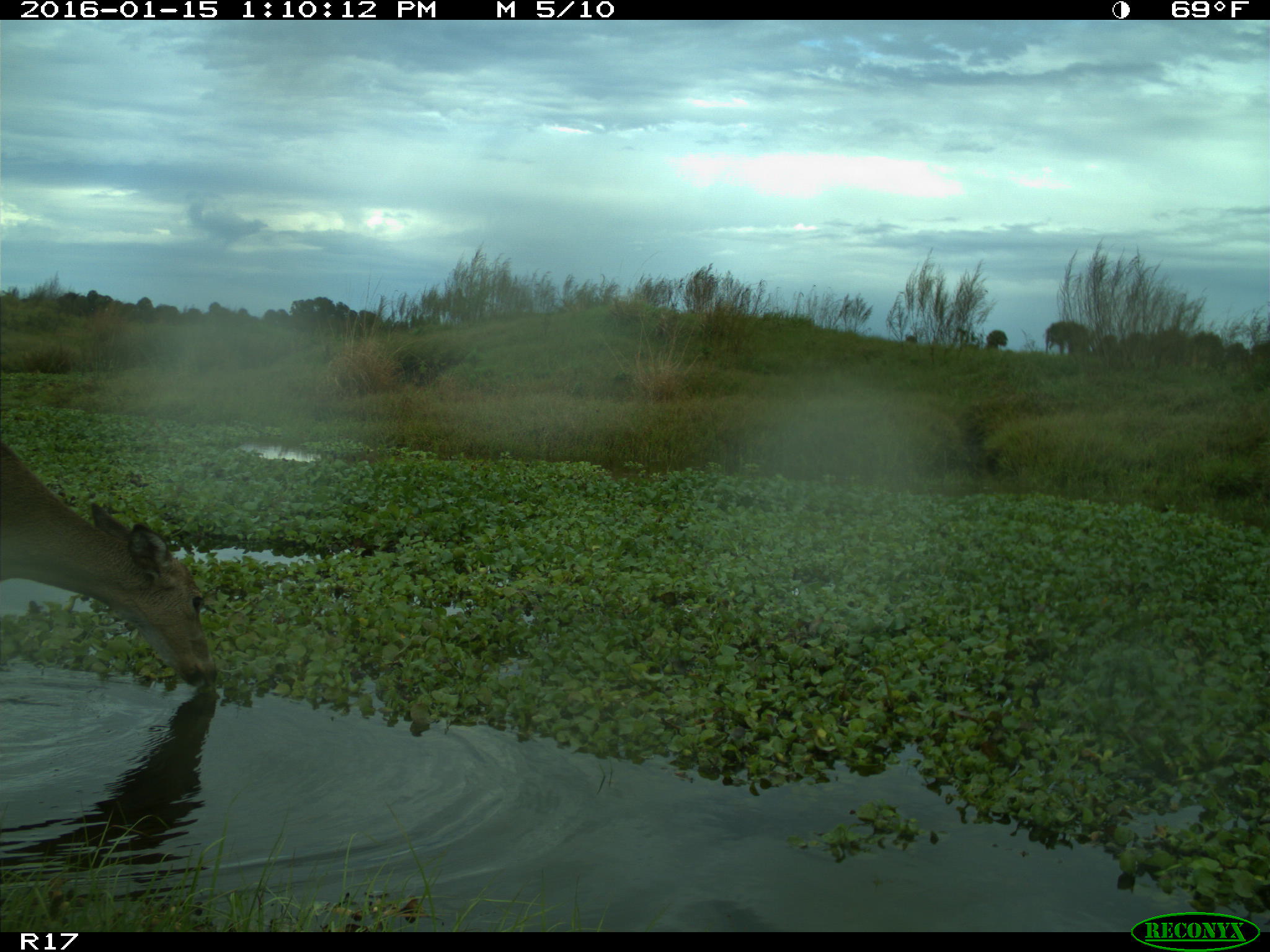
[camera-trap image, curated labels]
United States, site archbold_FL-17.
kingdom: Animalia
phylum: Chordata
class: Mammalia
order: Artiodactyla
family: Cervidae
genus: Odocoileus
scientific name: Odocoileus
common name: deer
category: unidentified deer